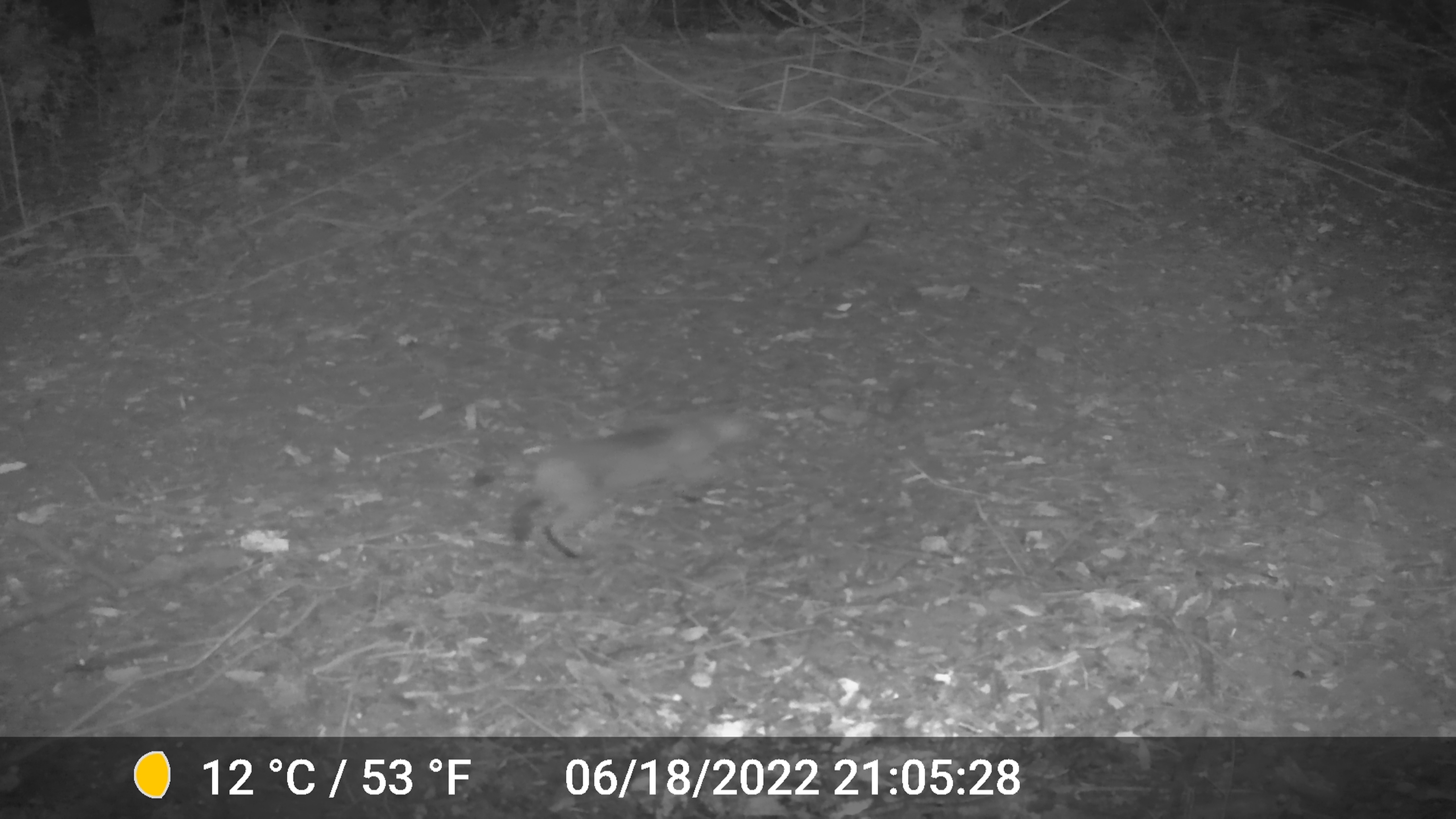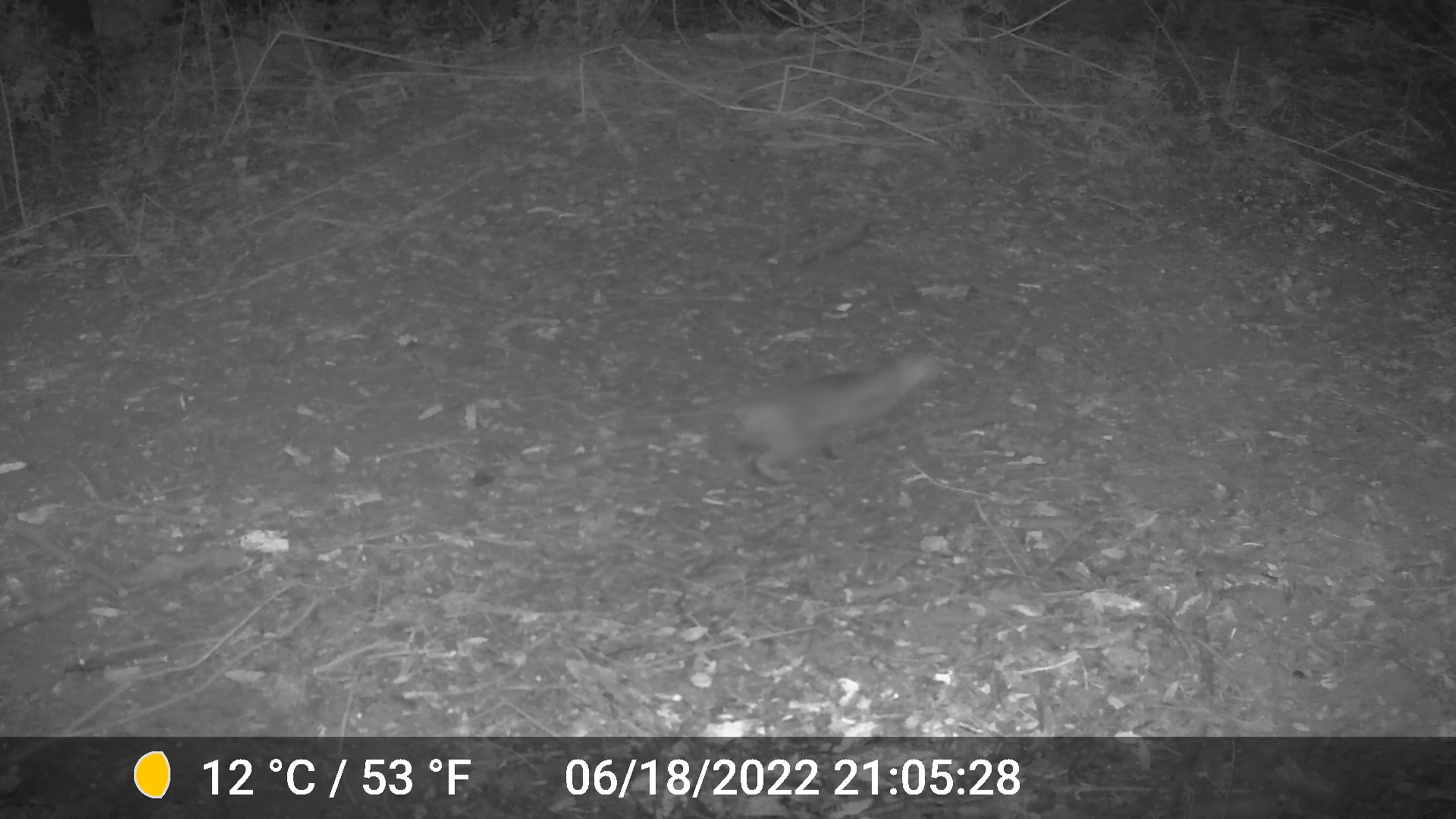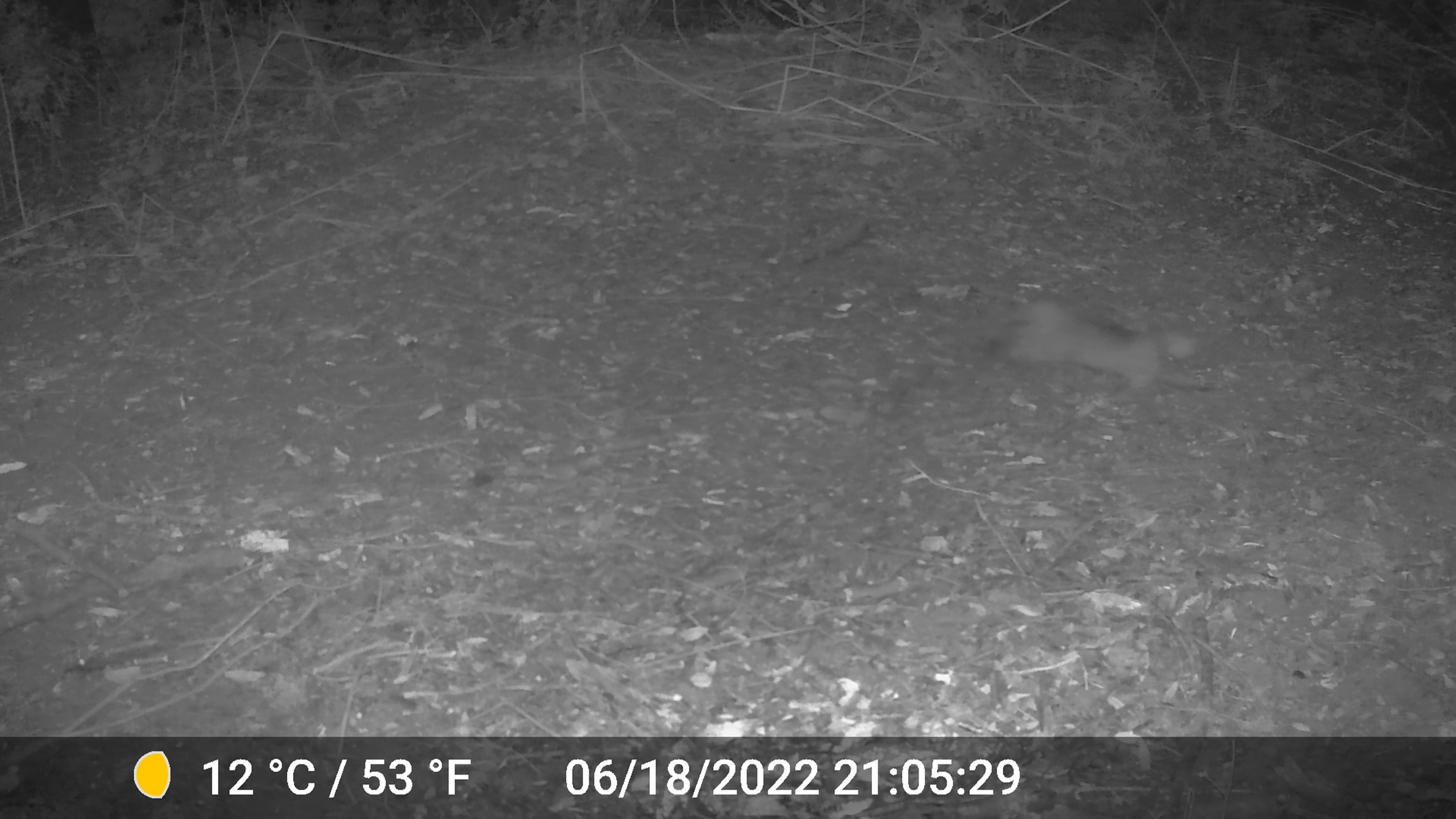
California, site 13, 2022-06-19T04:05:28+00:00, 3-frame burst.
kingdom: Animalia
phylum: Chordata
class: Mammalia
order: Carnivora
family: Felidae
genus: Lynx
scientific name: Lynx rufus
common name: bobcat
Bobcat (Lynx rufus).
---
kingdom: Animalia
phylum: Chordata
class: Mammalia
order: Carnivora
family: Canidae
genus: Urocyon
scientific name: Urocyon cinereoargenteus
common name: gray fox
Gray fox (Urocyon cinereoargenteus).